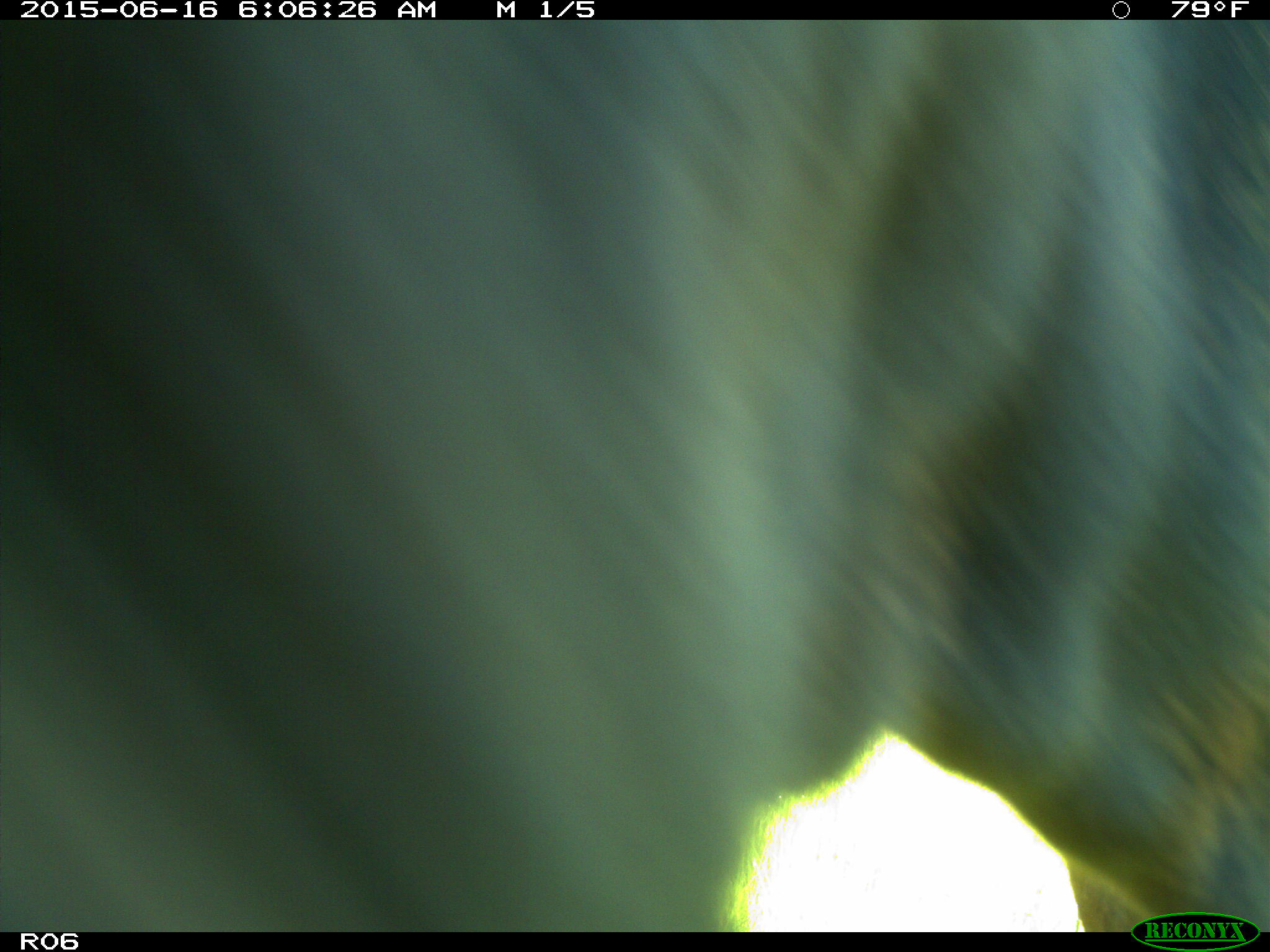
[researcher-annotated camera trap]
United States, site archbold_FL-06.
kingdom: Animalia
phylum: Chordata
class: Mammalia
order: Artiodactyla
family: Bovidae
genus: Bos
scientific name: Bos taurus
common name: domestic cow